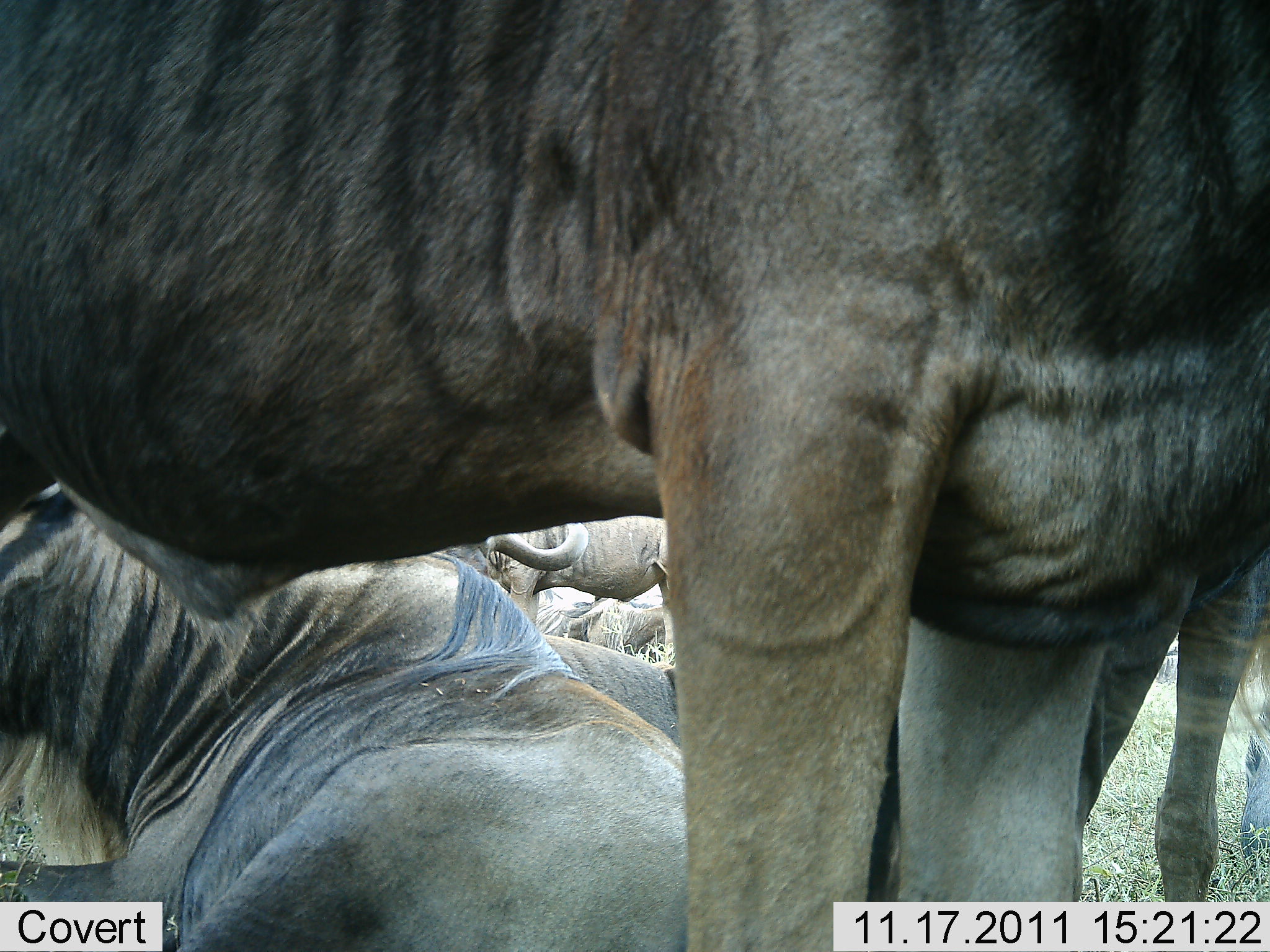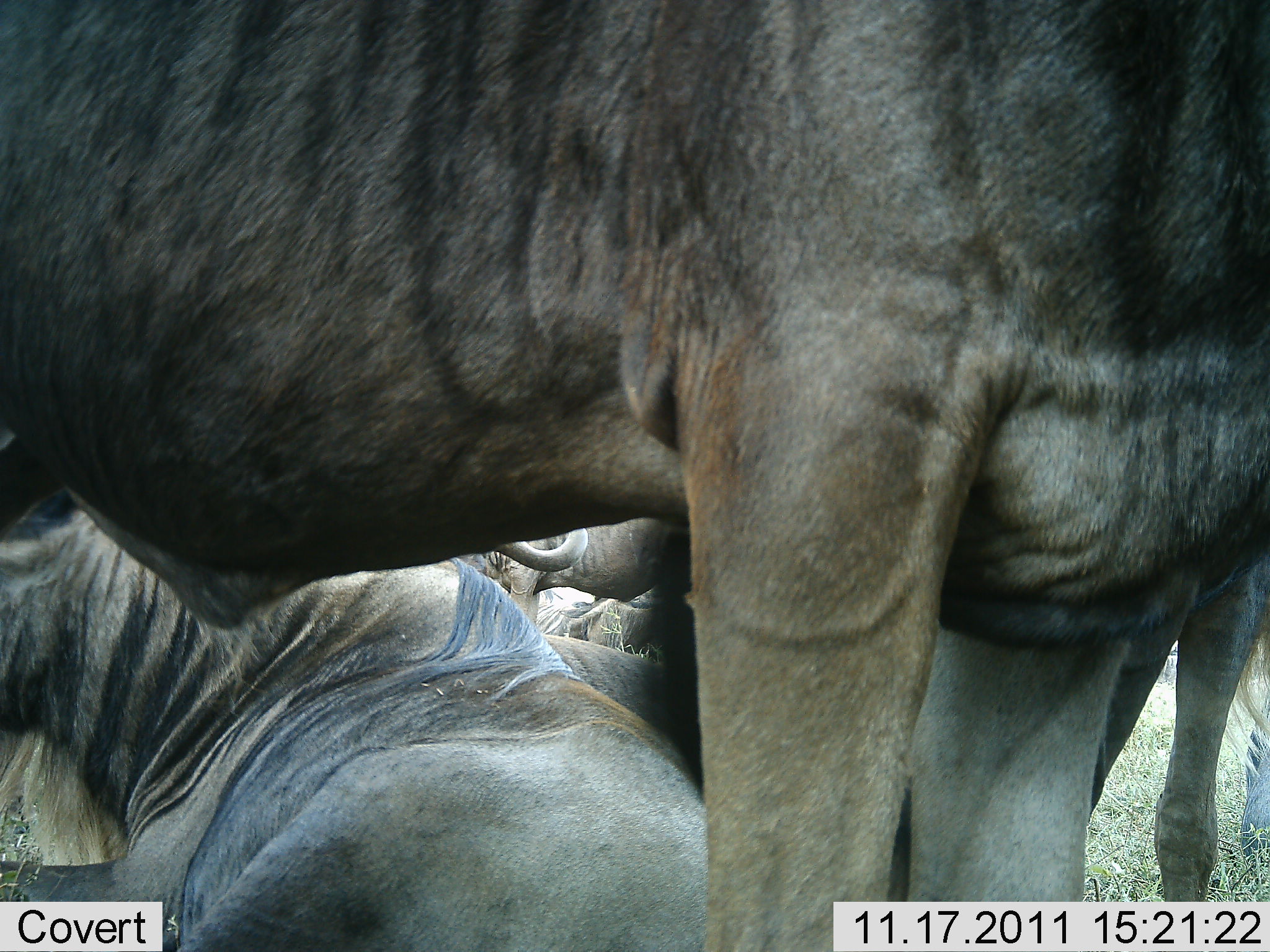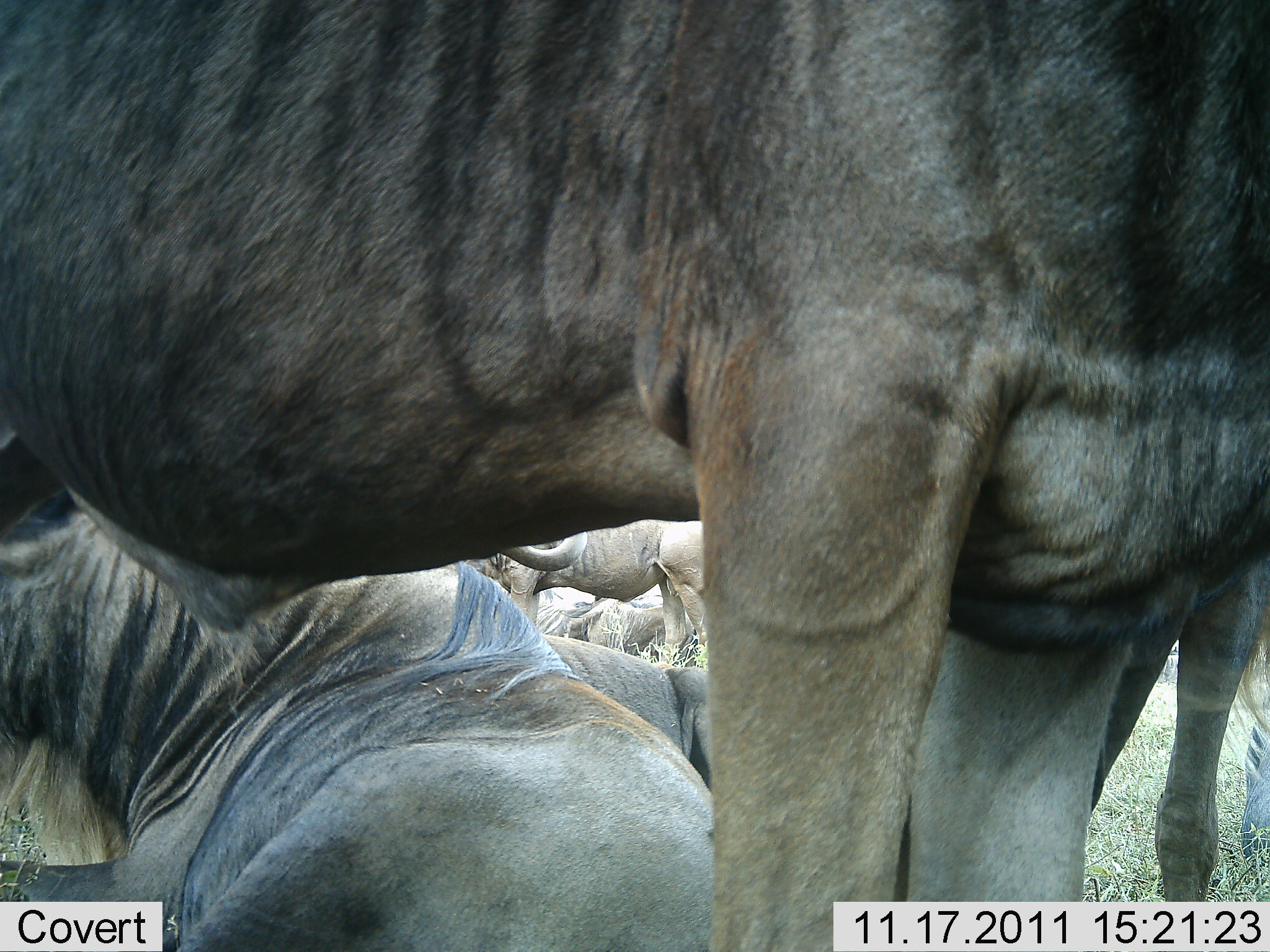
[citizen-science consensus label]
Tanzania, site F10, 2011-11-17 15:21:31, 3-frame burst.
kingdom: Animalia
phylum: Chordata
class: Mammalia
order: Artiodactyla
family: Bovidae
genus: Connochaetes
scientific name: Connochaetes taurinus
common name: blue wildebeest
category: wildebeest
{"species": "wildebeest (blue wildebeest) (Connochaetes taurinus)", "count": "5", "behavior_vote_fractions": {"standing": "100%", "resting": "92%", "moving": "0%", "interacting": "0%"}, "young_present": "0%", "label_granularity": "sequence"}